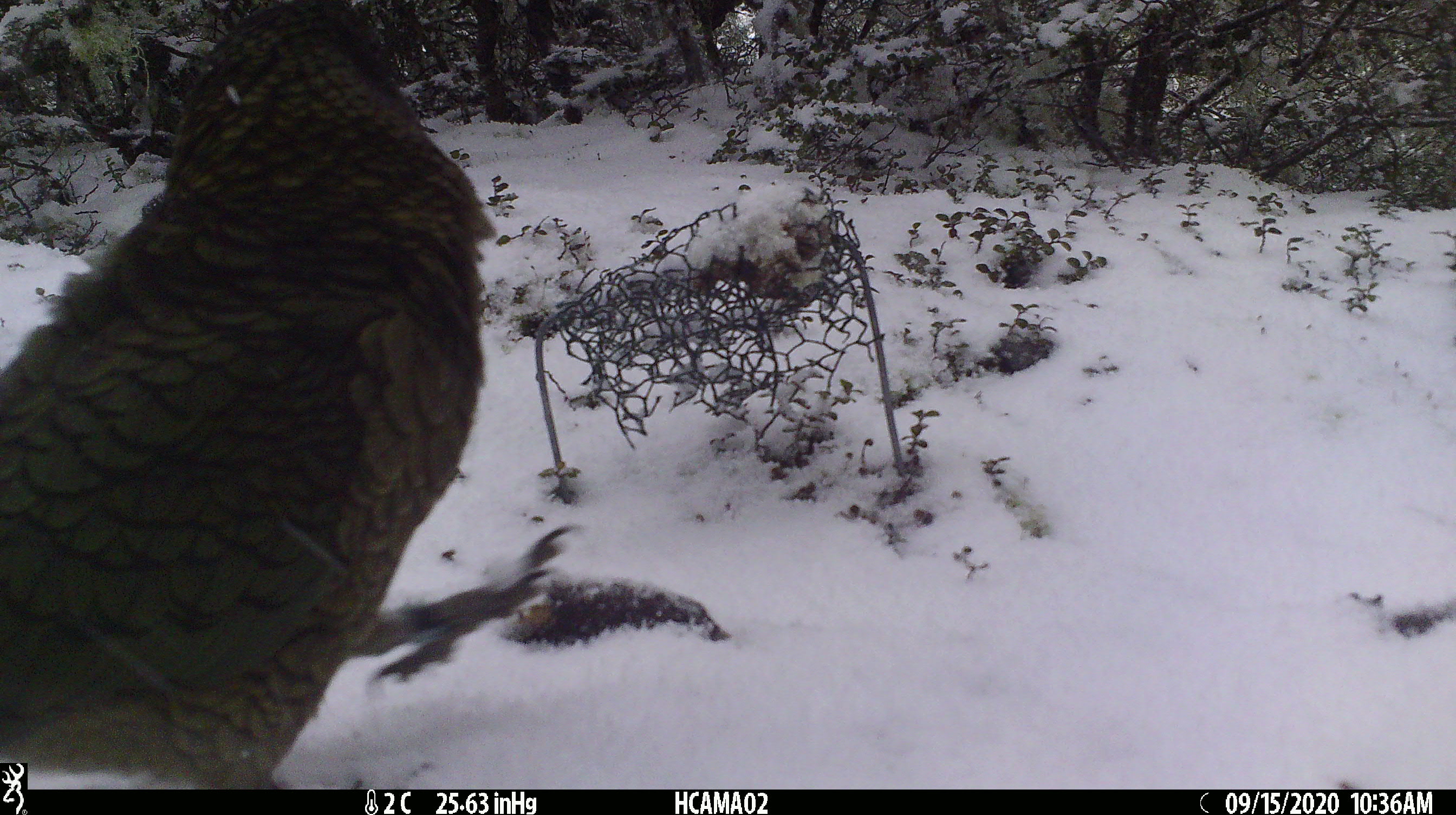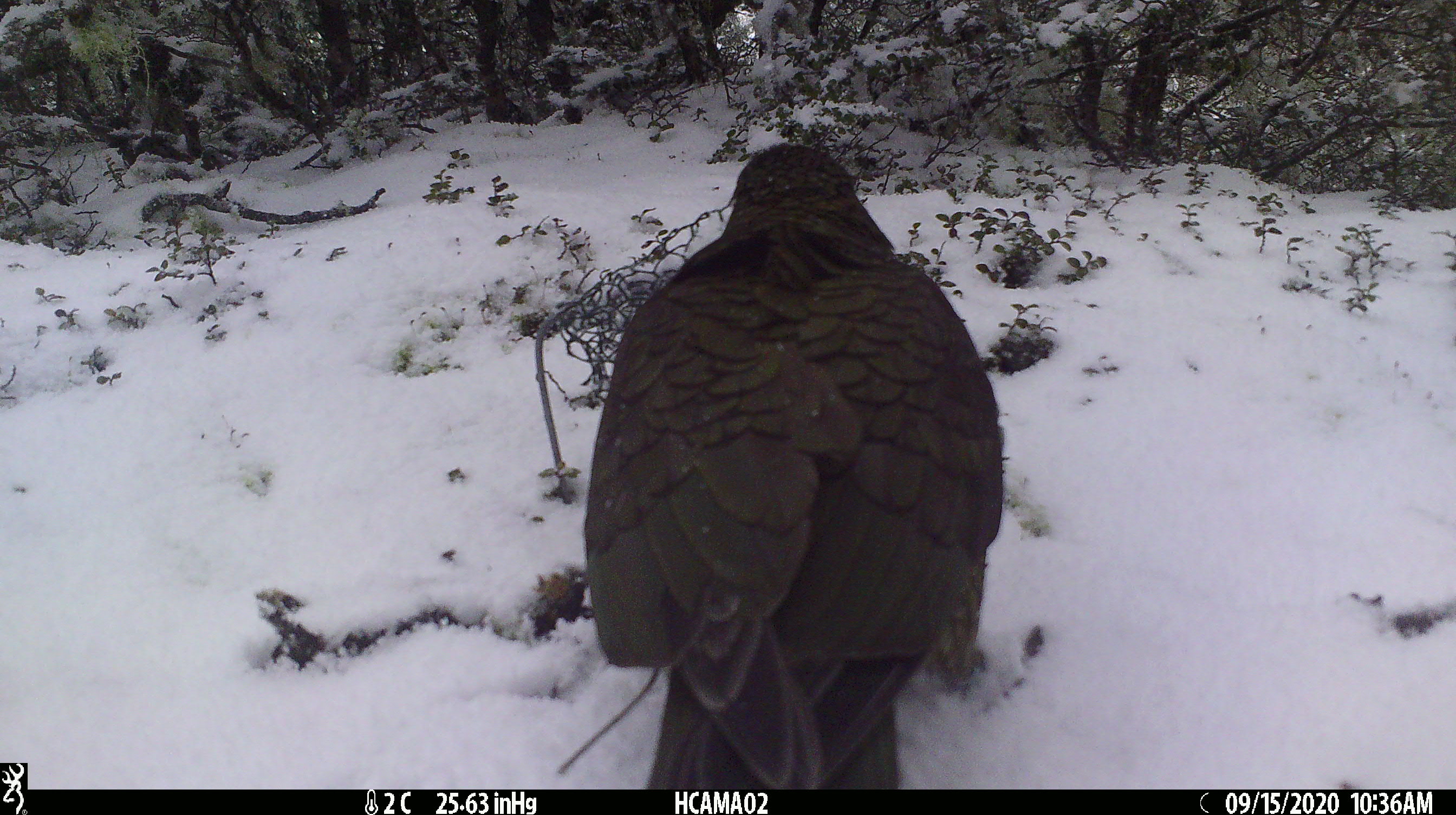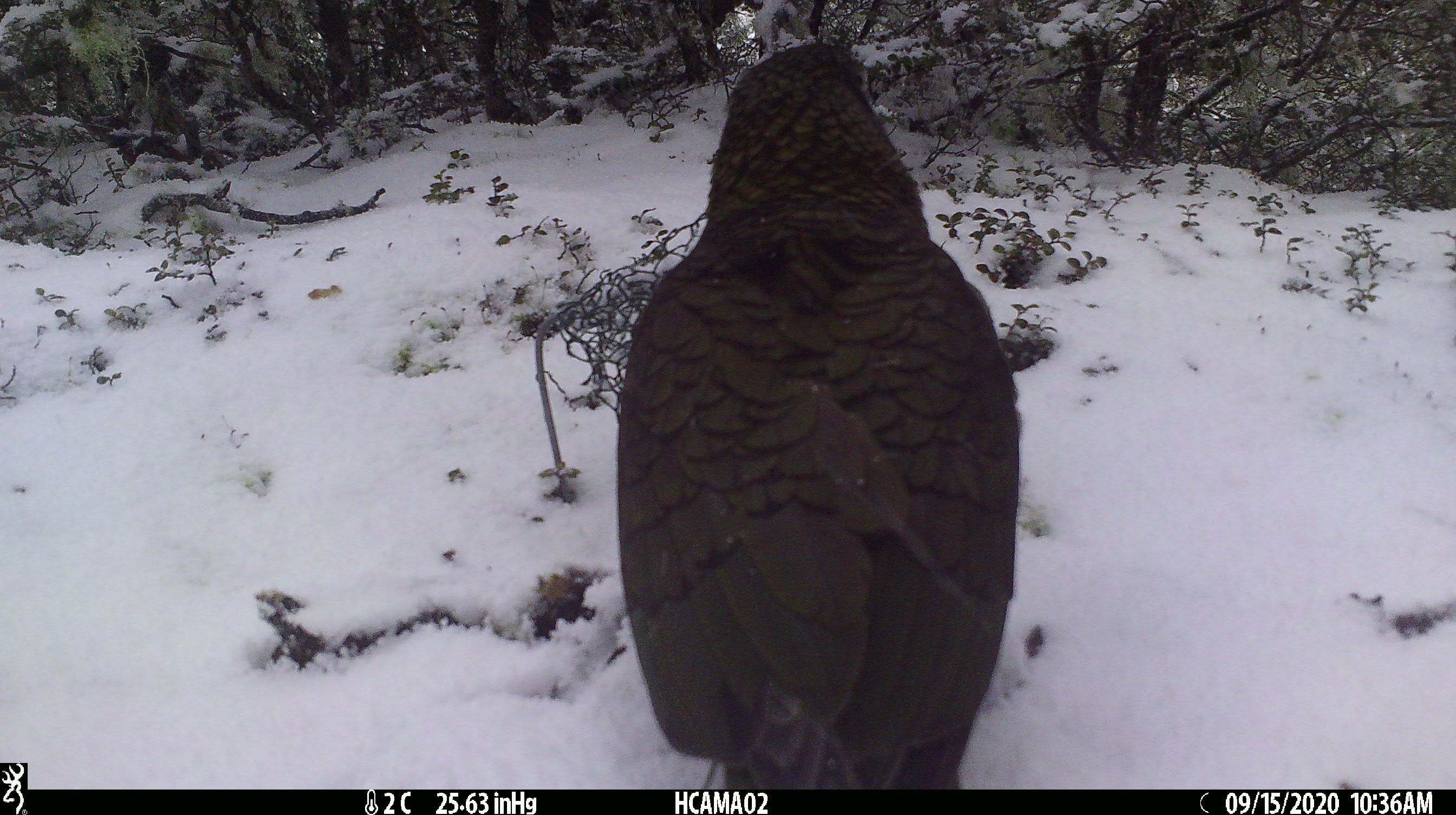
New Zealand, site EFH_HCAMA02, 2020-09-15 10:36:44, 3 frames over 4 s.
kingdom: Animalia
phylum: Chordata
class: Aves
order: Psittaciformes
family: Strigopidae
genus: Nestor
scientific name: Nestor notabilis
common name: kea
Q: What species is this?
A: Kea (Nestor notabilis).